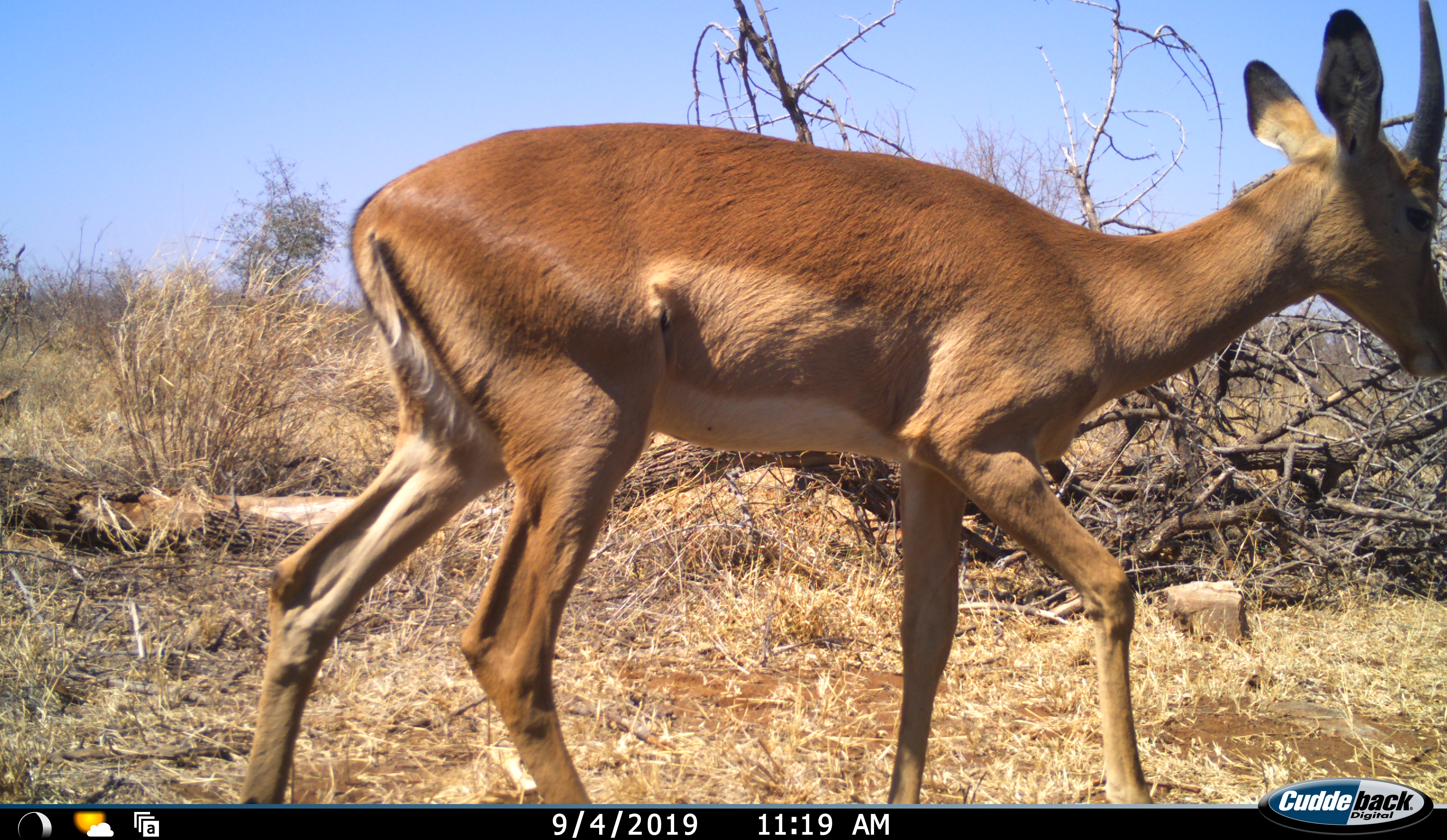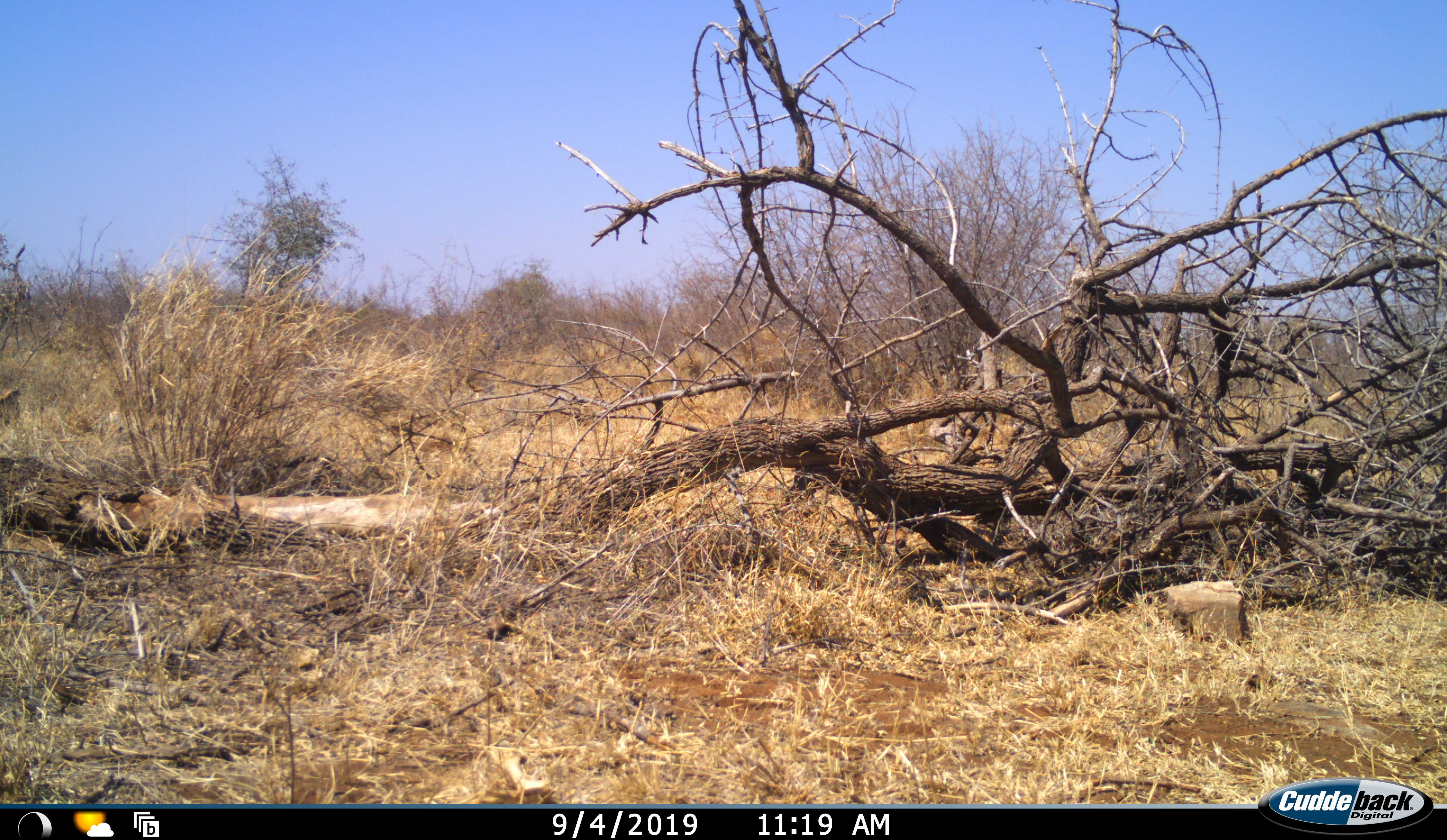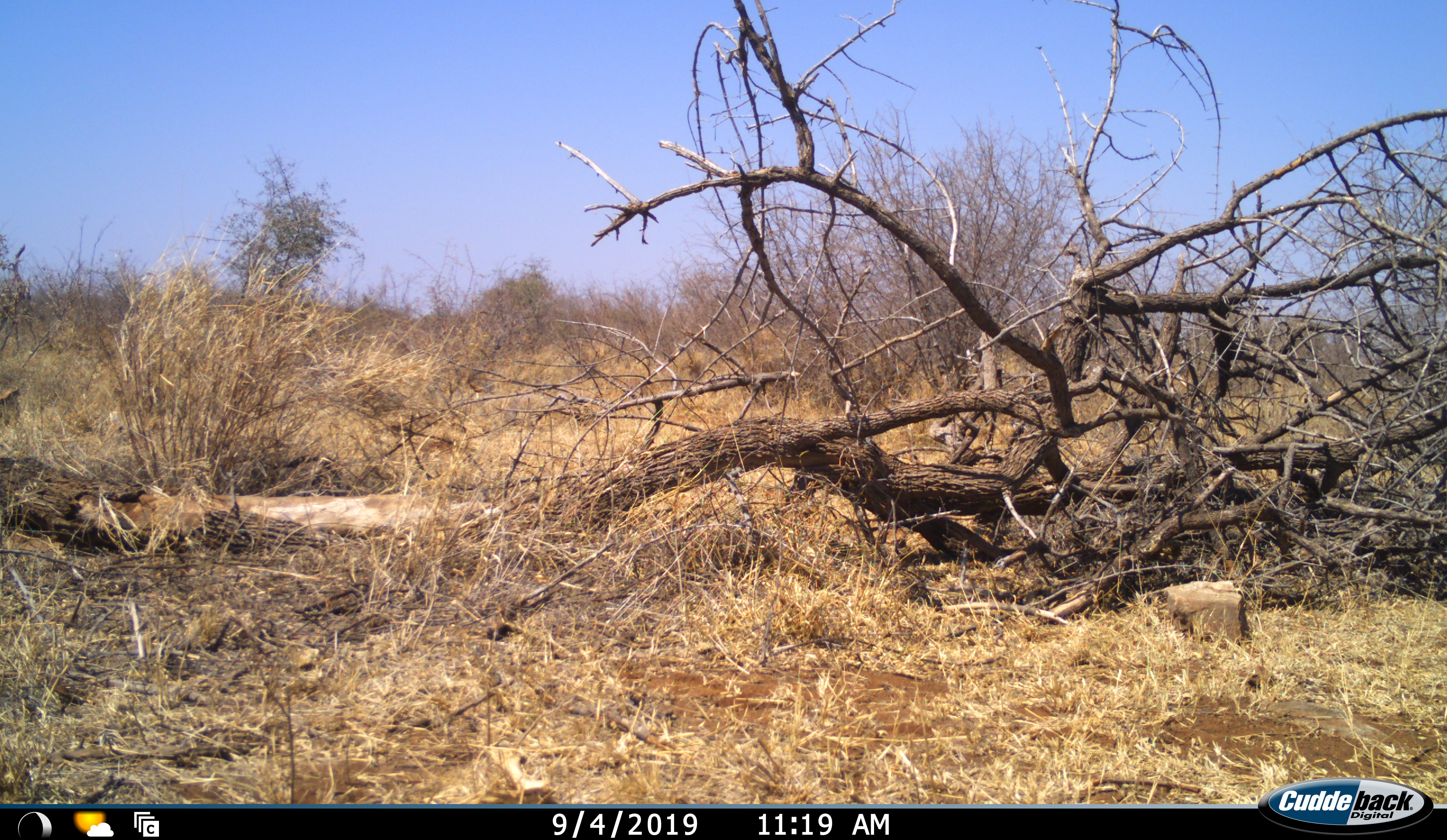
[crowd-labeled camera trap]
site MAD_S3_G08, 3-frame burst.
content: unidentified animal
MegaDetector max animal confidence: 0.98